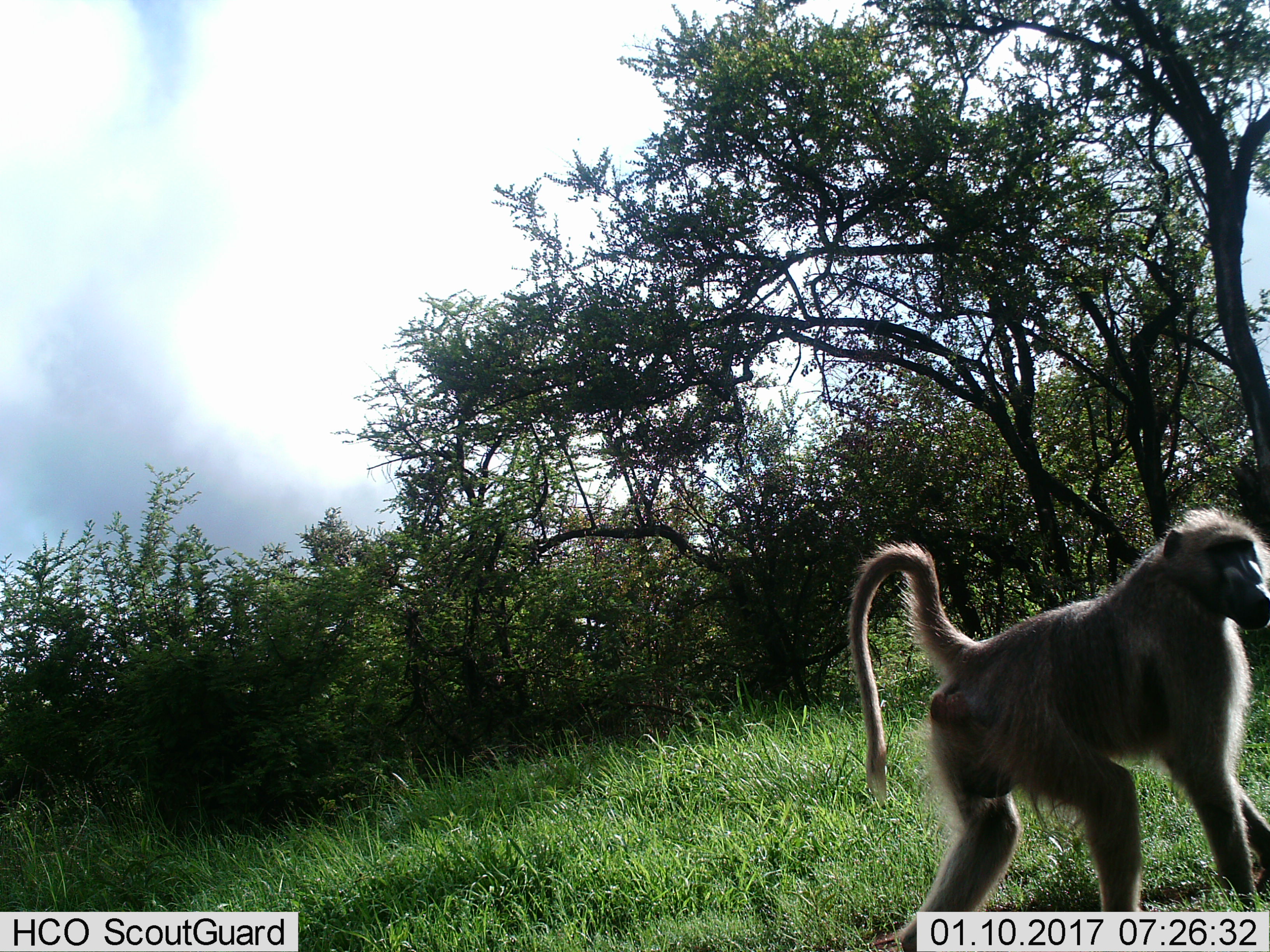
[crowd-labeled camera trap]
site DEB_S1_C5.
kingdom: Animalia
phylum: Chordata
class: Mammalia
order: Primates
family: Cercopithecidae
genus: Papio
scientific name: Papio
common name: baboon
Baboon (Papio), count 1. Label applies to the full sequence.